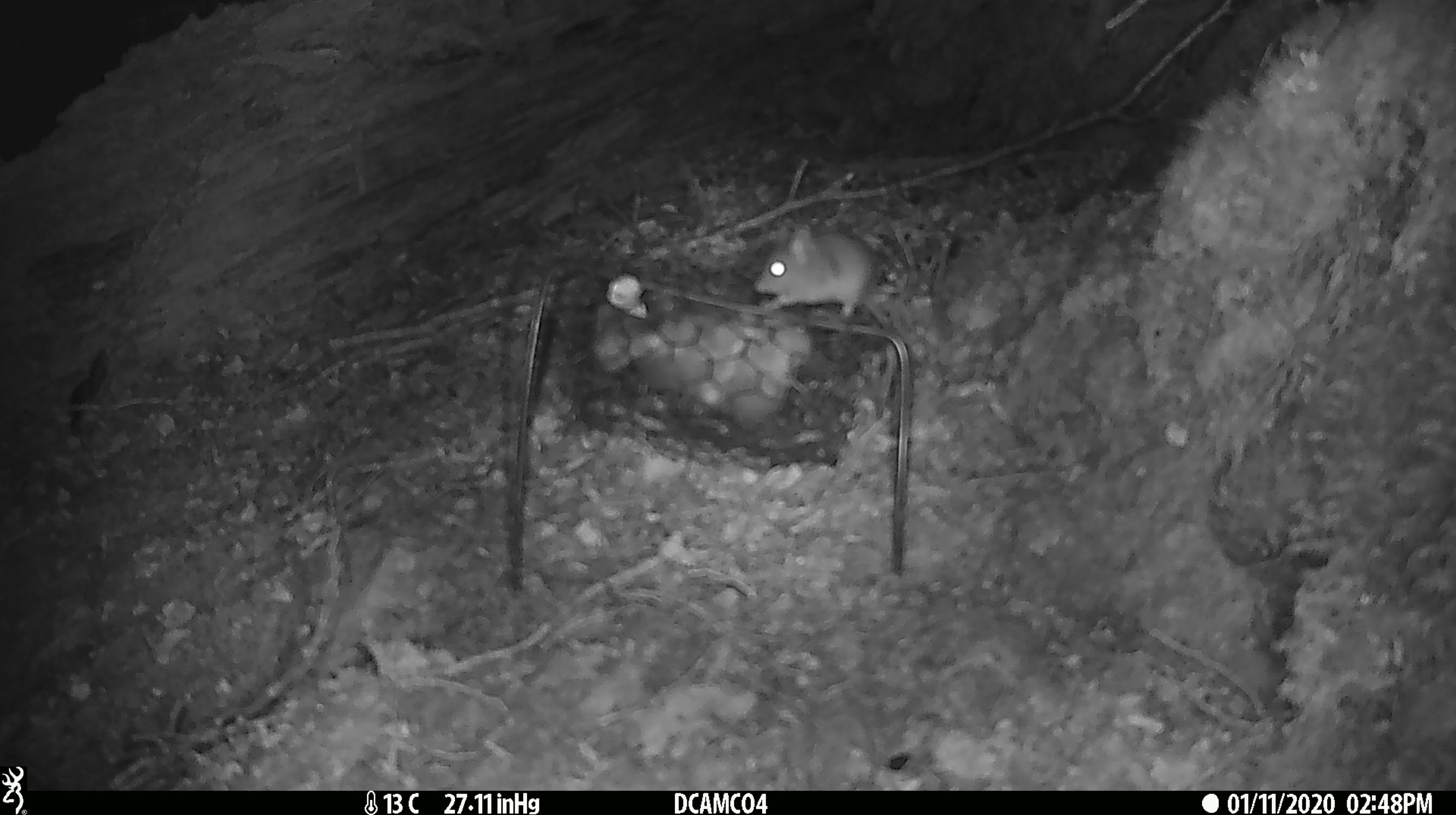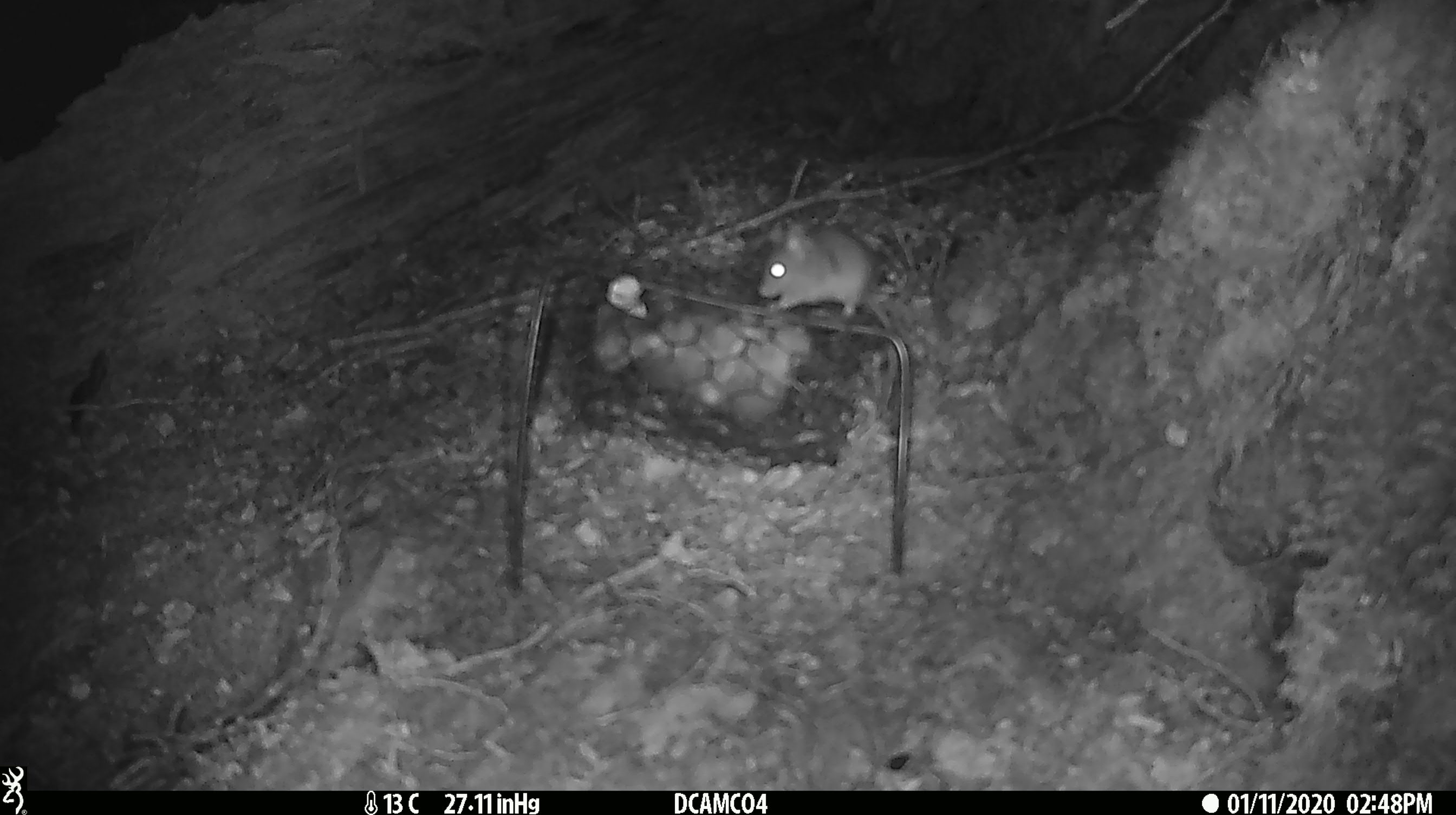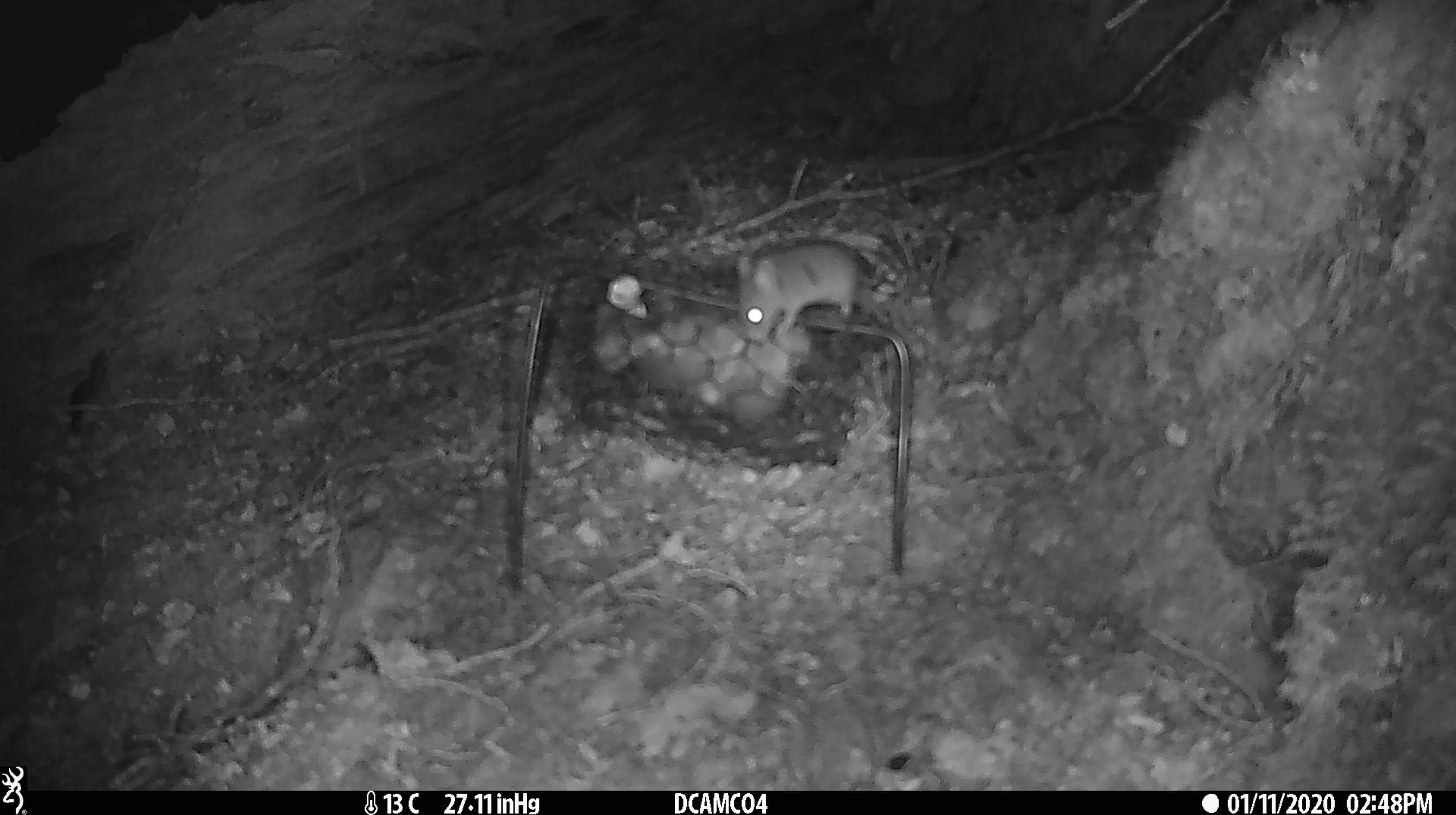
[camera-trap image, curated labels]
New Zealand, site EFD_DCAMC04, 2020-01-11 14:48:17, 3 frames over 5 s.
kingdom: Animalia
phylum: Chordata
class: Mammalia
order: Rodentia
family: Muridae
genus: Mus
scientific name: Mus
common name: mouse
Mouse (Mus).